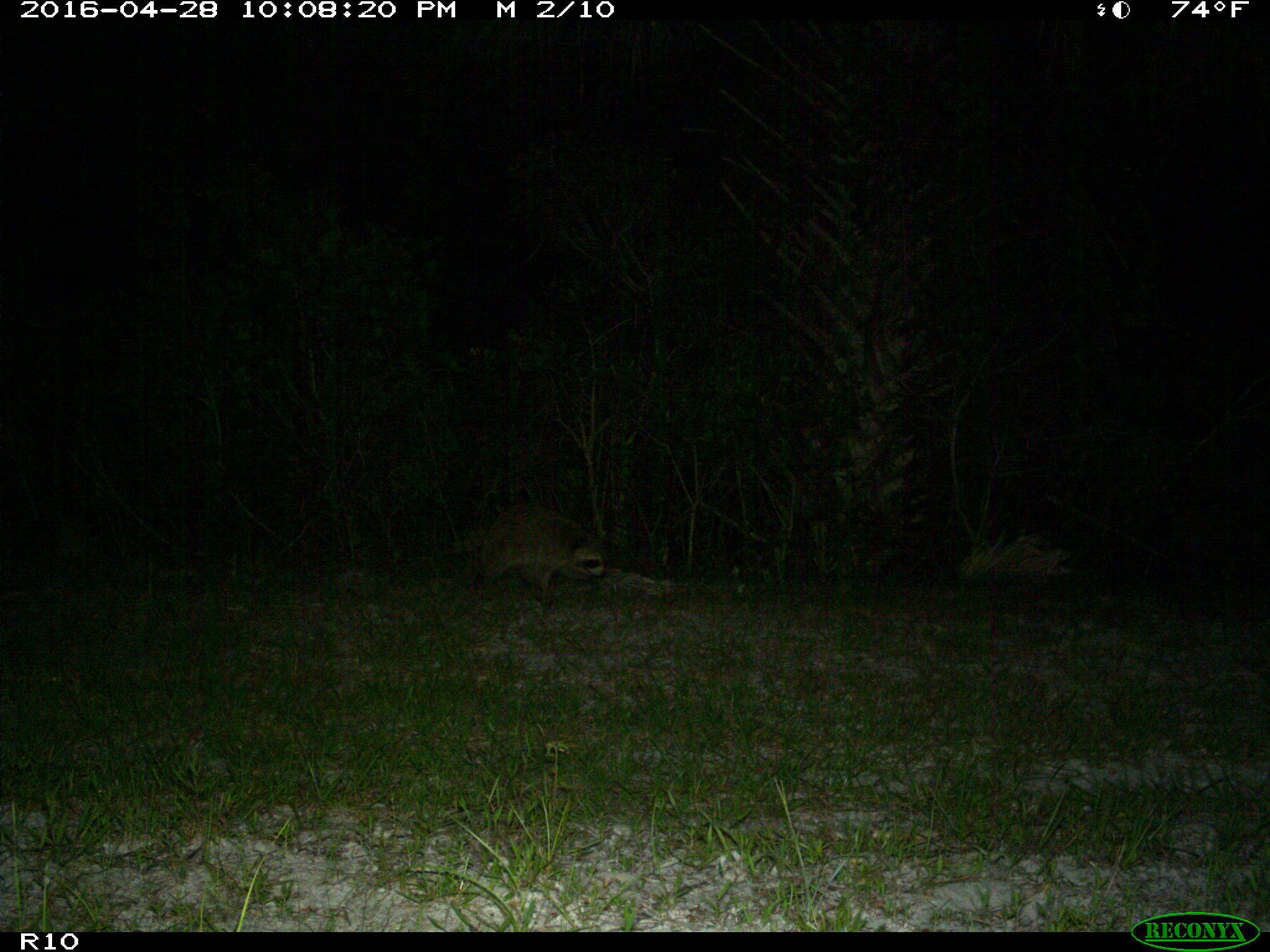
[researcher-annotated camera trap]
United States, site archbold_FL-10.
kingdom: Animalia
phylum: Chordata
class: Mammalia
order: Carnivora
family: Procyonidae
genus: Procyon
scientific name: Procyon lotor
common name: common raccoon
Procyon lotor (common raccoon).